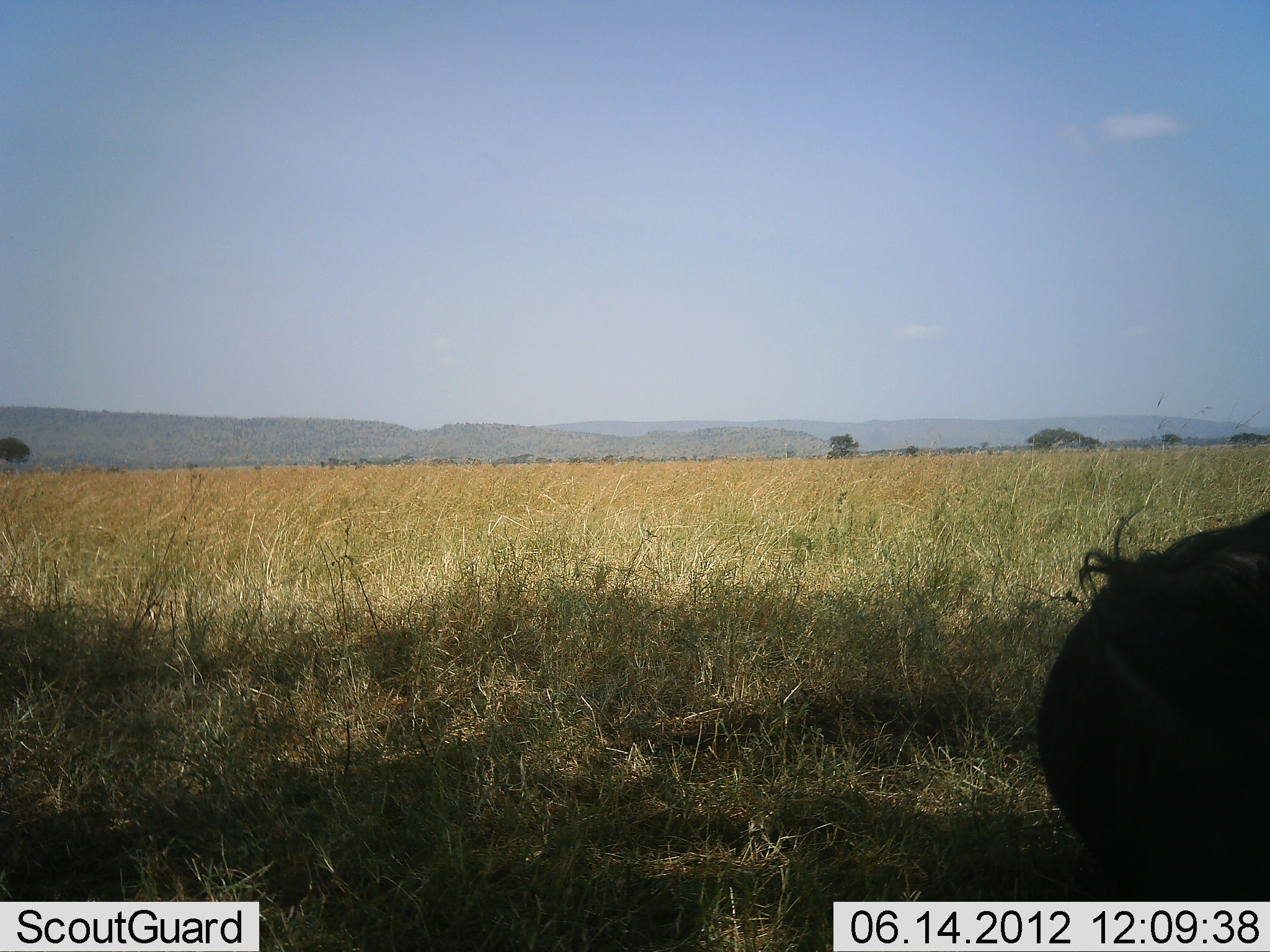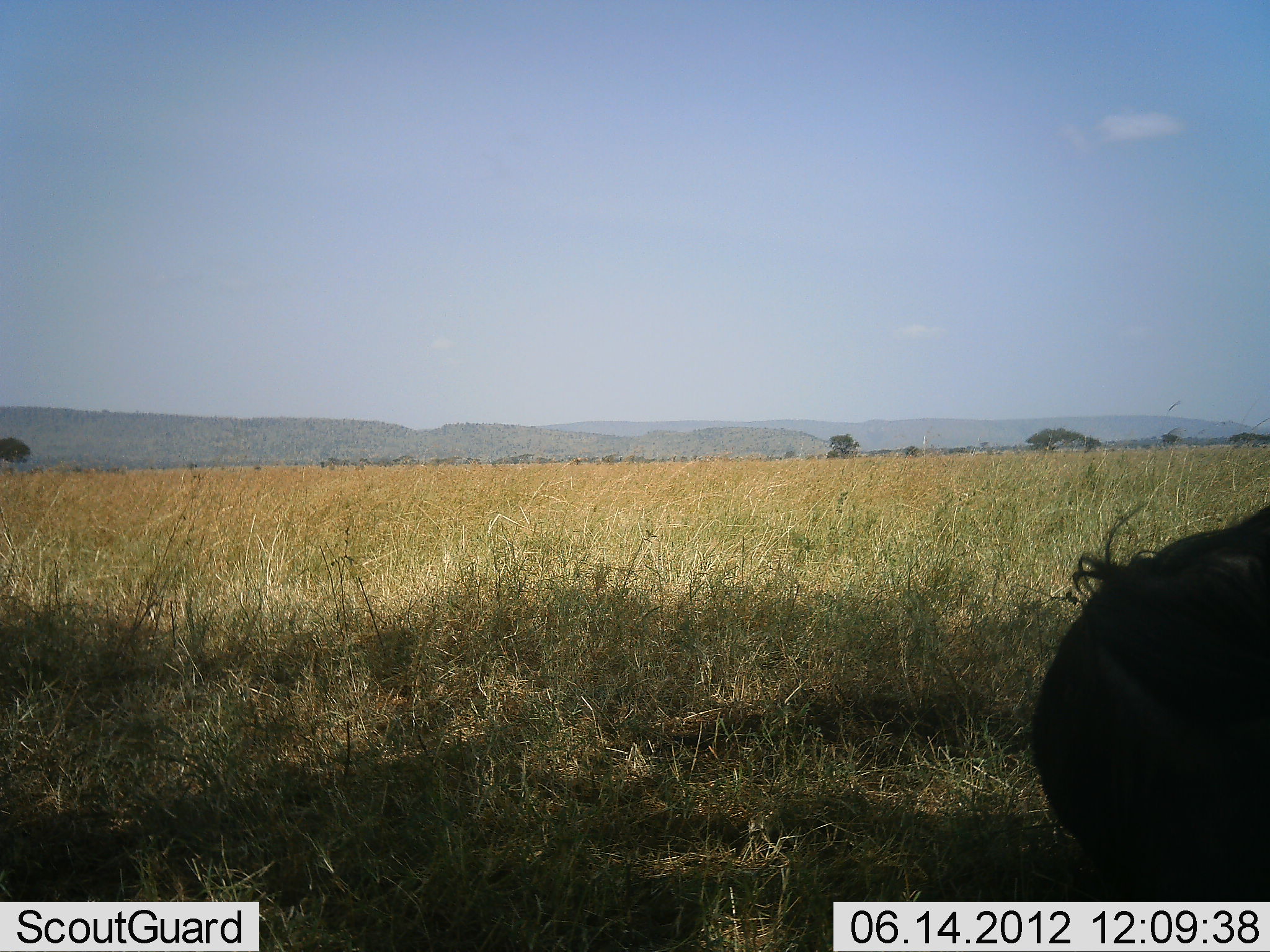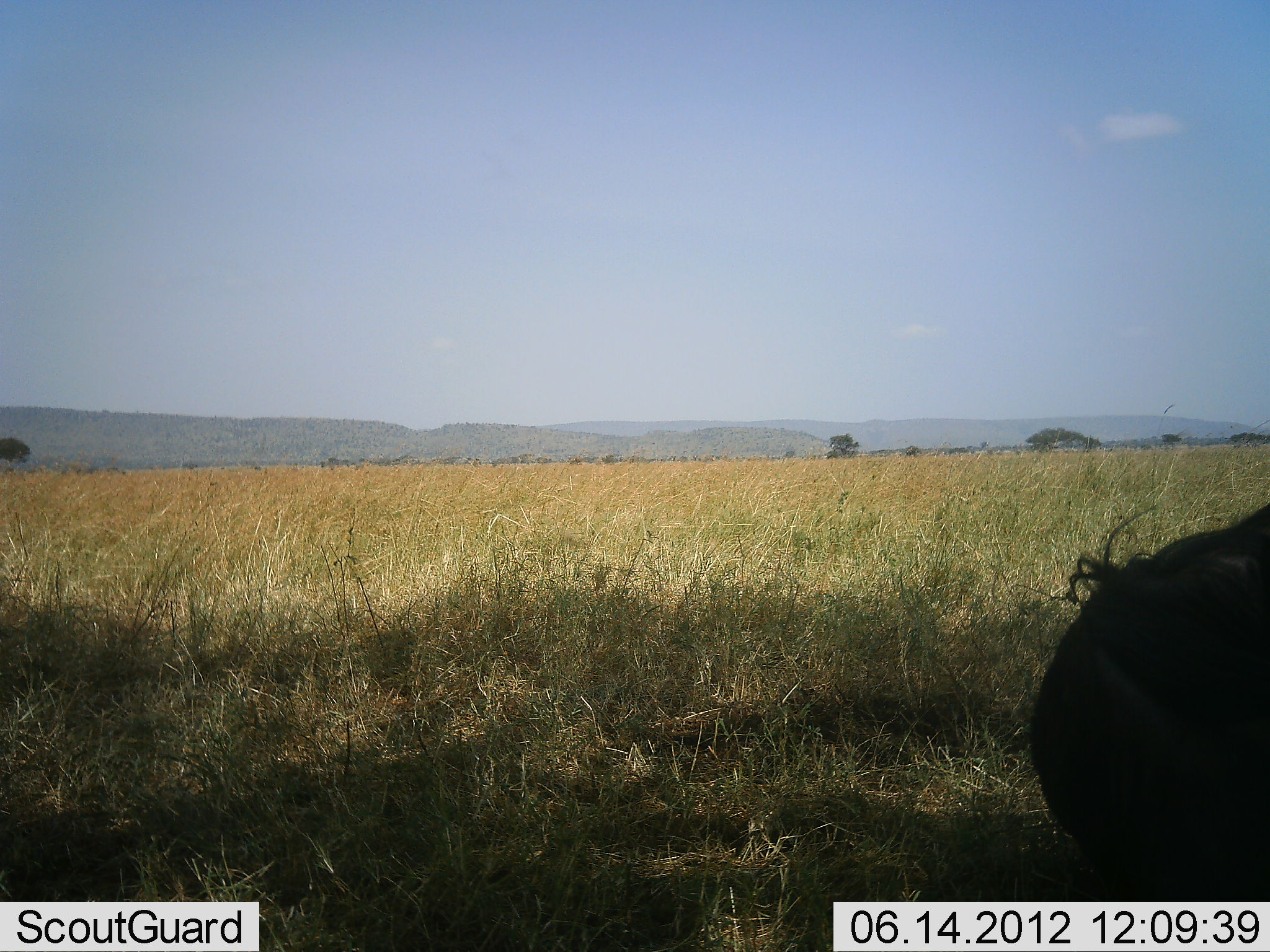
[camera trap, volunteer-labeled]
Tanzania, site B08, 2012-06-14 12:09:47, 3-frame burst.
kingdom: Animalia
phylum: Chordata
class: Mammalia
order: Artiodactyla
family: Bovidae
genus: Connochaetes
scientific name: Connochaetes taurinus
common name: blue wildebeest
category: wildebeest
Wildebeest (blue wildebeest) (Connochaetes taurinus), count 1. Behavior (volunteer vote fractions): standing 50%, resting 50%, moving 0%, interacting 0%. Young present (vote fraction): 0%. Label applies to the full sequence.